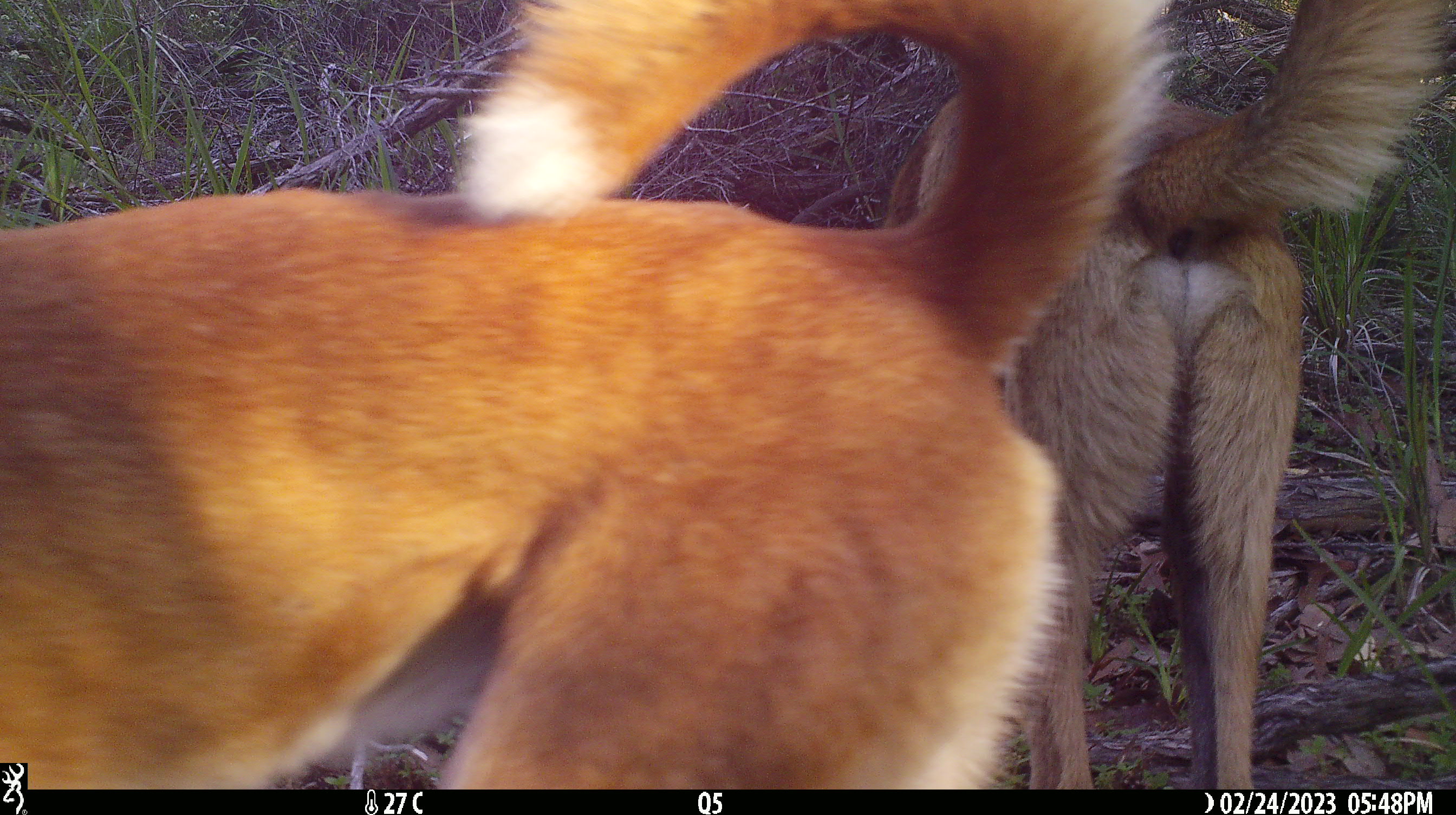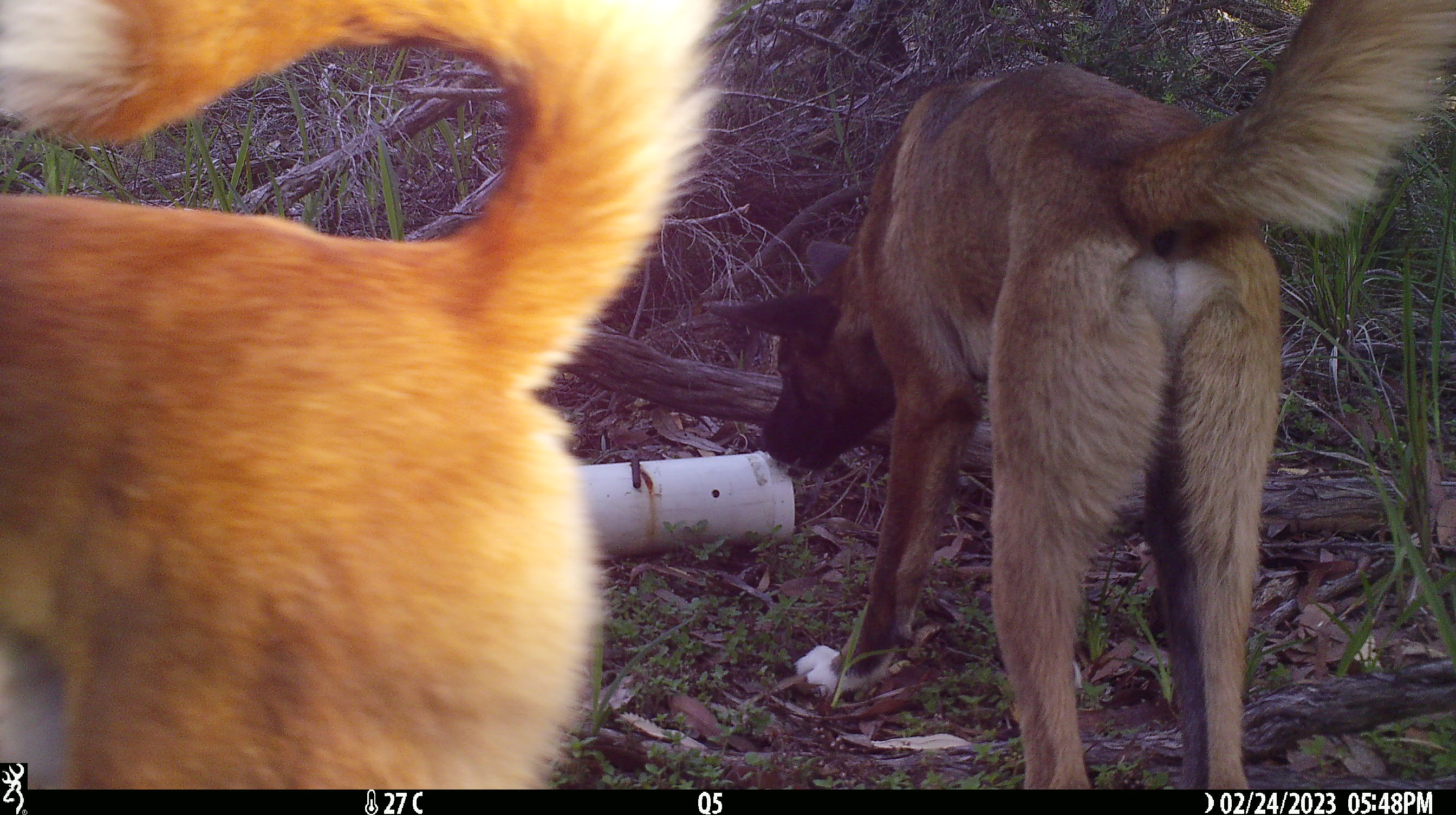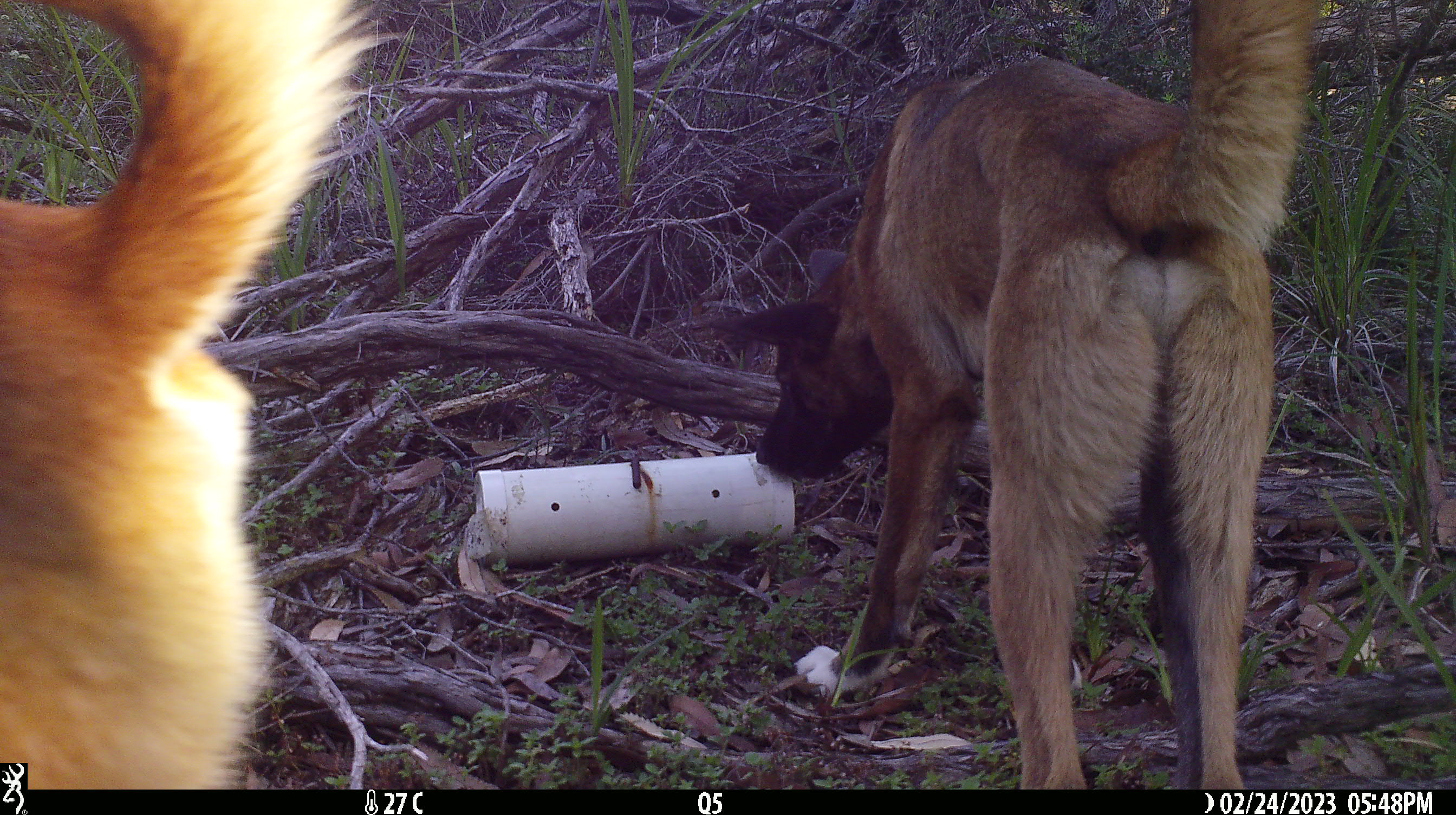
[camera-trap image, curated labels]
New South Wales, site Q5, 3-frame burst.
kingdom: Animalia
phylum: Chordata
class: Mammalia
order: Carnivora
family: Canidae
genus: Canis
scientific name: Canis familiaris dingo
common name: dingo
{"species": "dingo (Canis familiaris dingo)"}